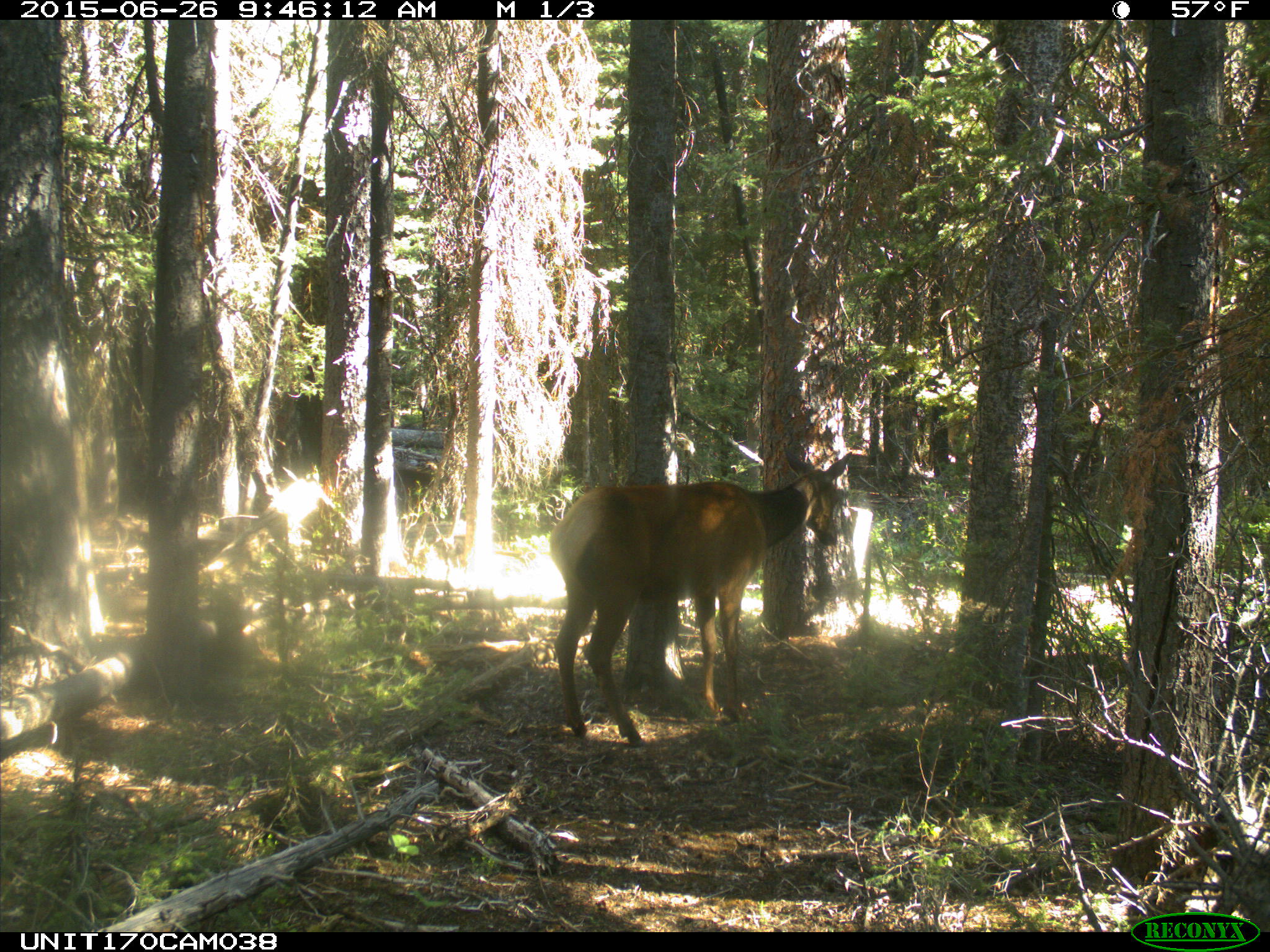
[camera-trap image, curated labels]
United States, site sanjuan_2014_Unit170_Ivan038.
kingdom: Animalia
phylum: Chordata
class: Mammalia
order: Artiodactyla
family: Cervidae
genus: Cervus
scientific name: Cervus elaphus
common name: red deer